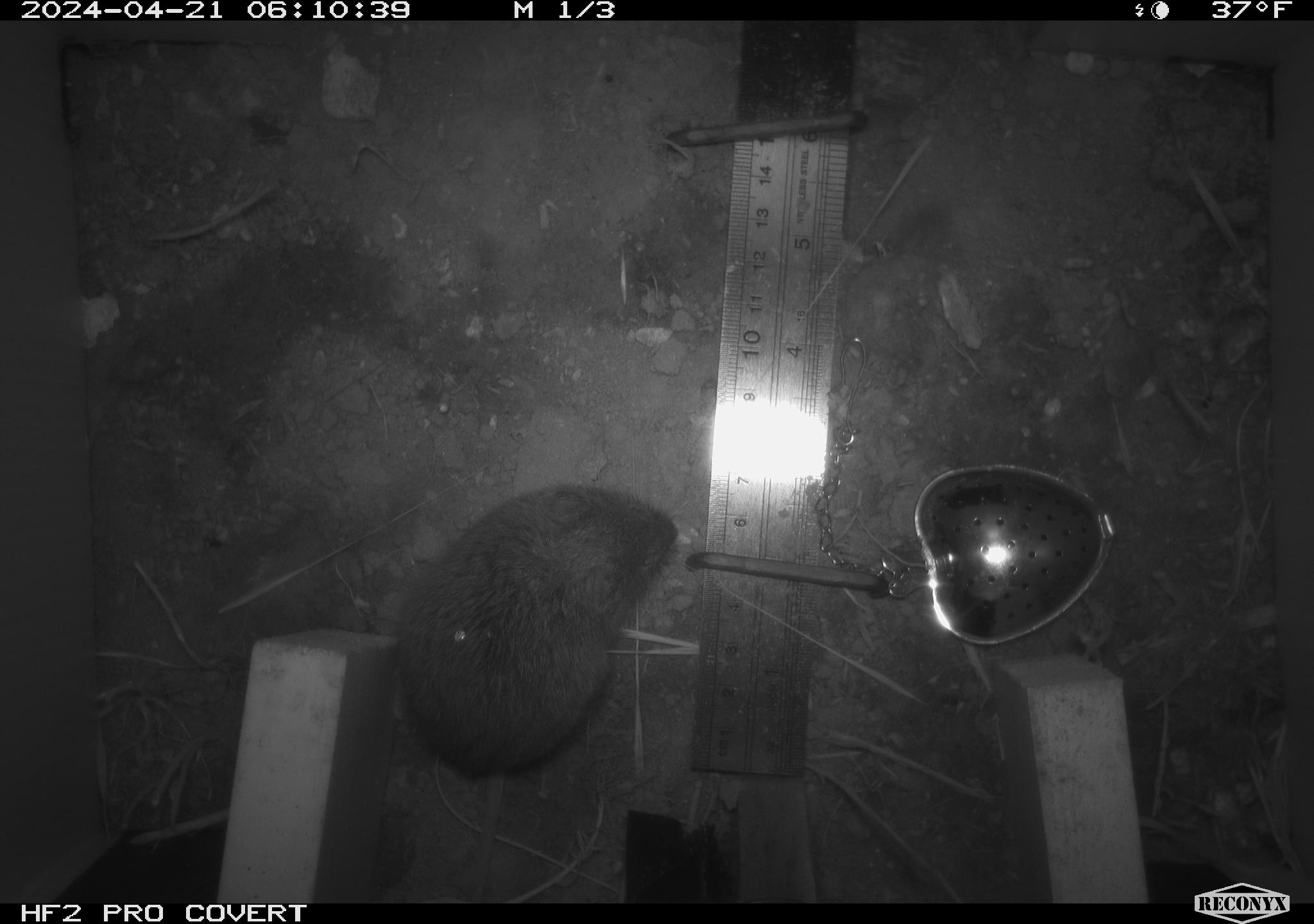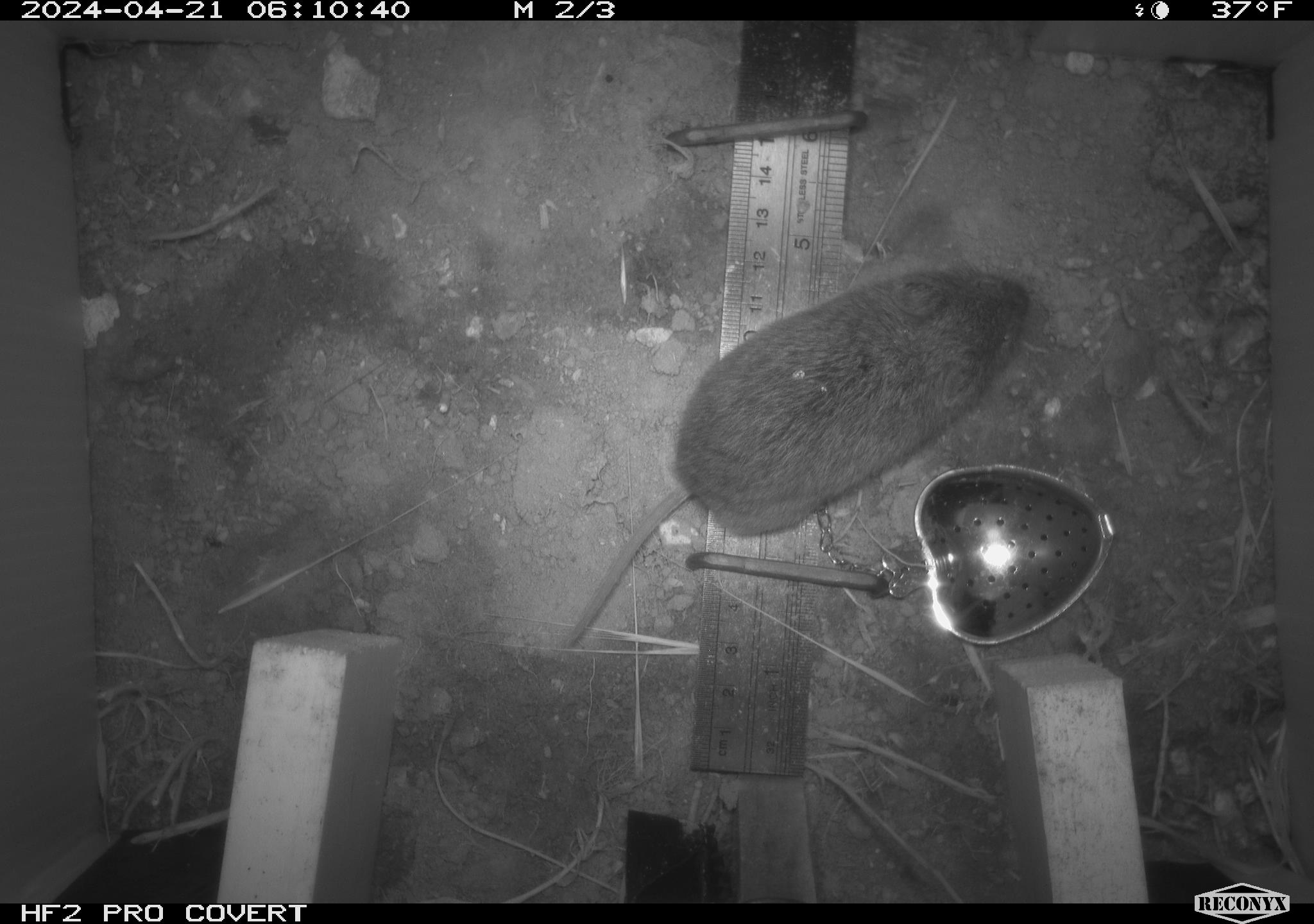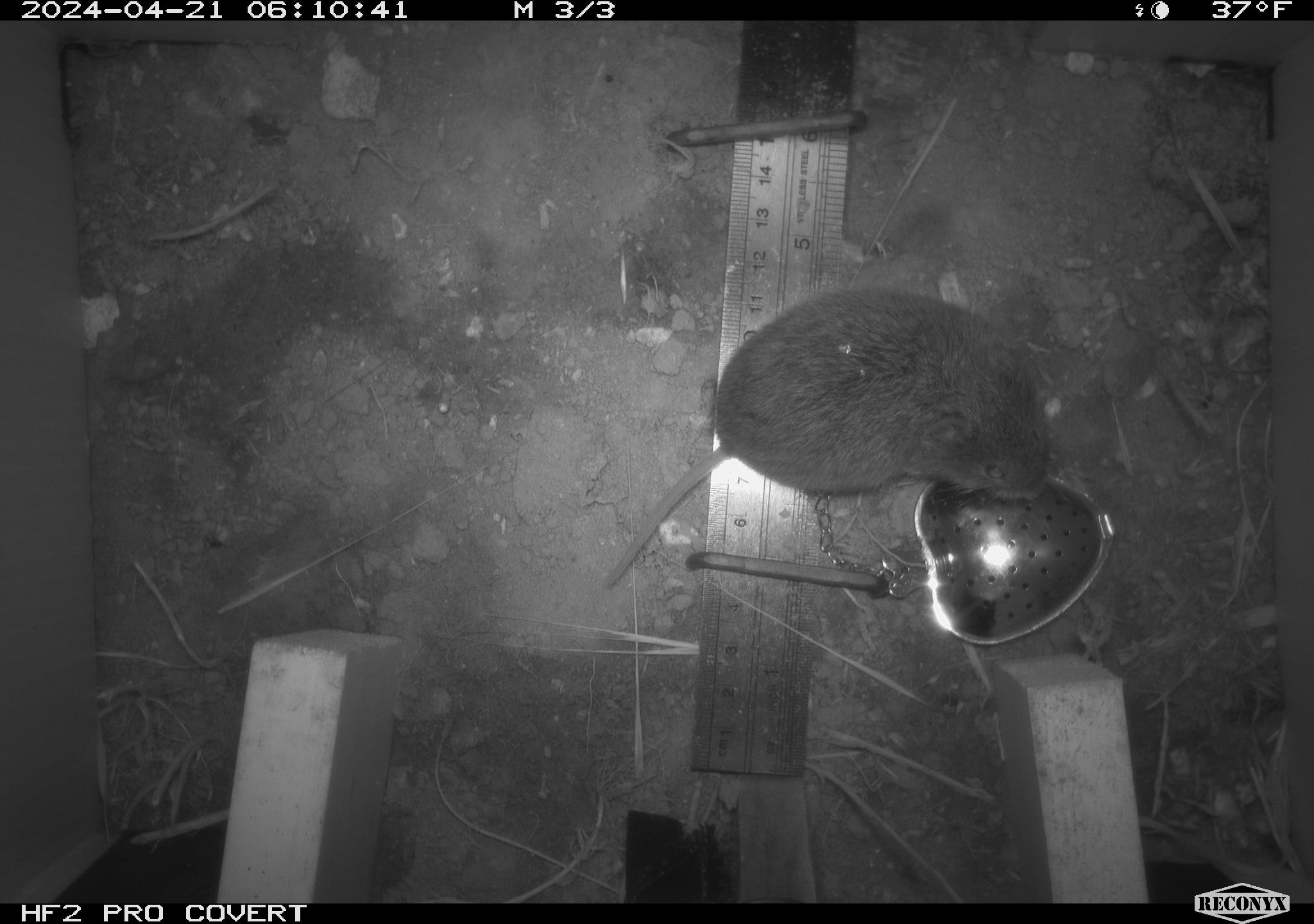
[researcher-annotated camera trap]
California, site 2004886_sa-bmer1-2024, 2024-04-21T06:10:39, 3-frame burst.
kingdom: Animalia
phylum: Chordata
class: Mammalia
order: Rodentia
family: Cricetidae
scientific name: Arvicolinae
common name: voles, lemmings, and muskrats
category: arvicolinae subfamily